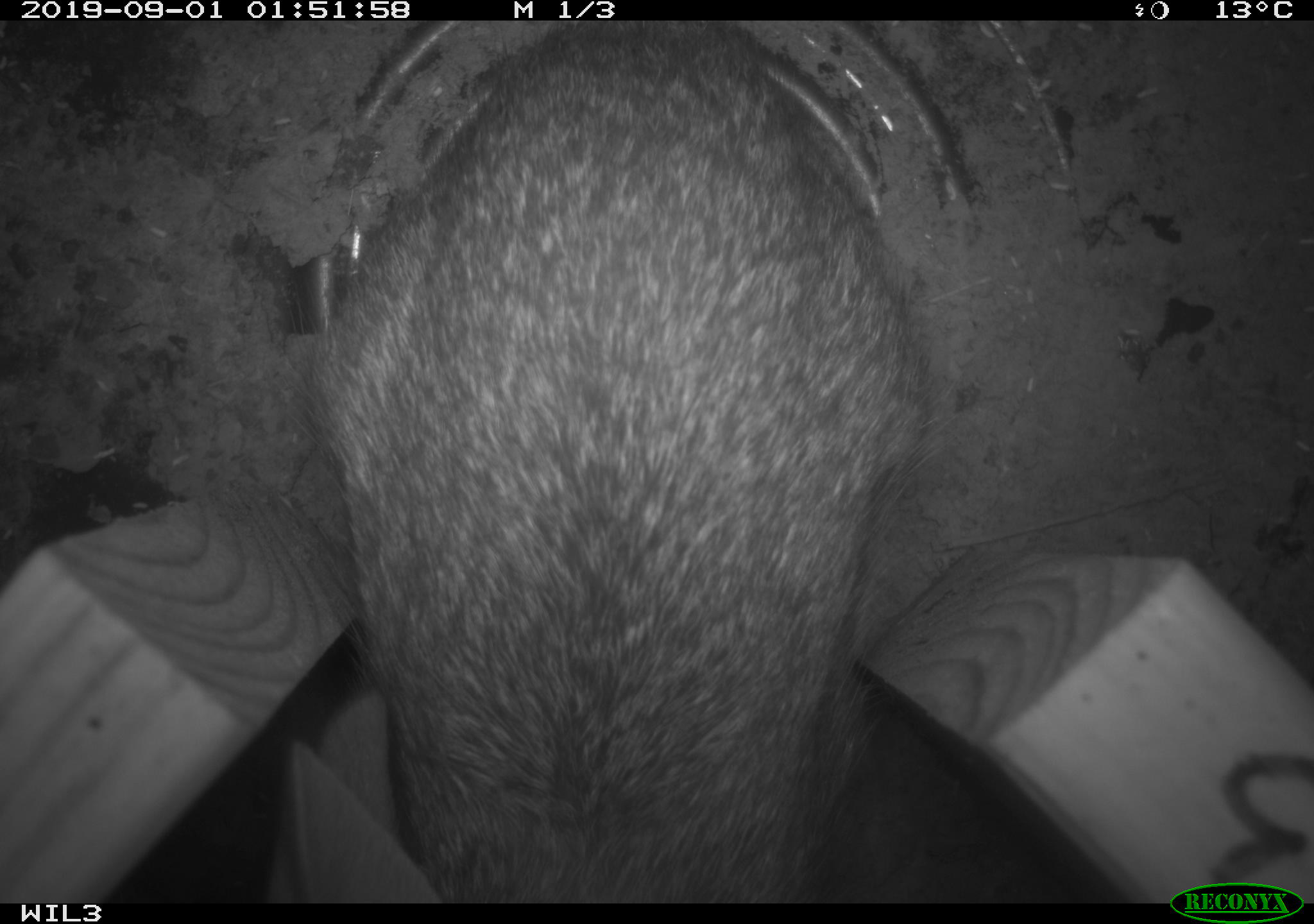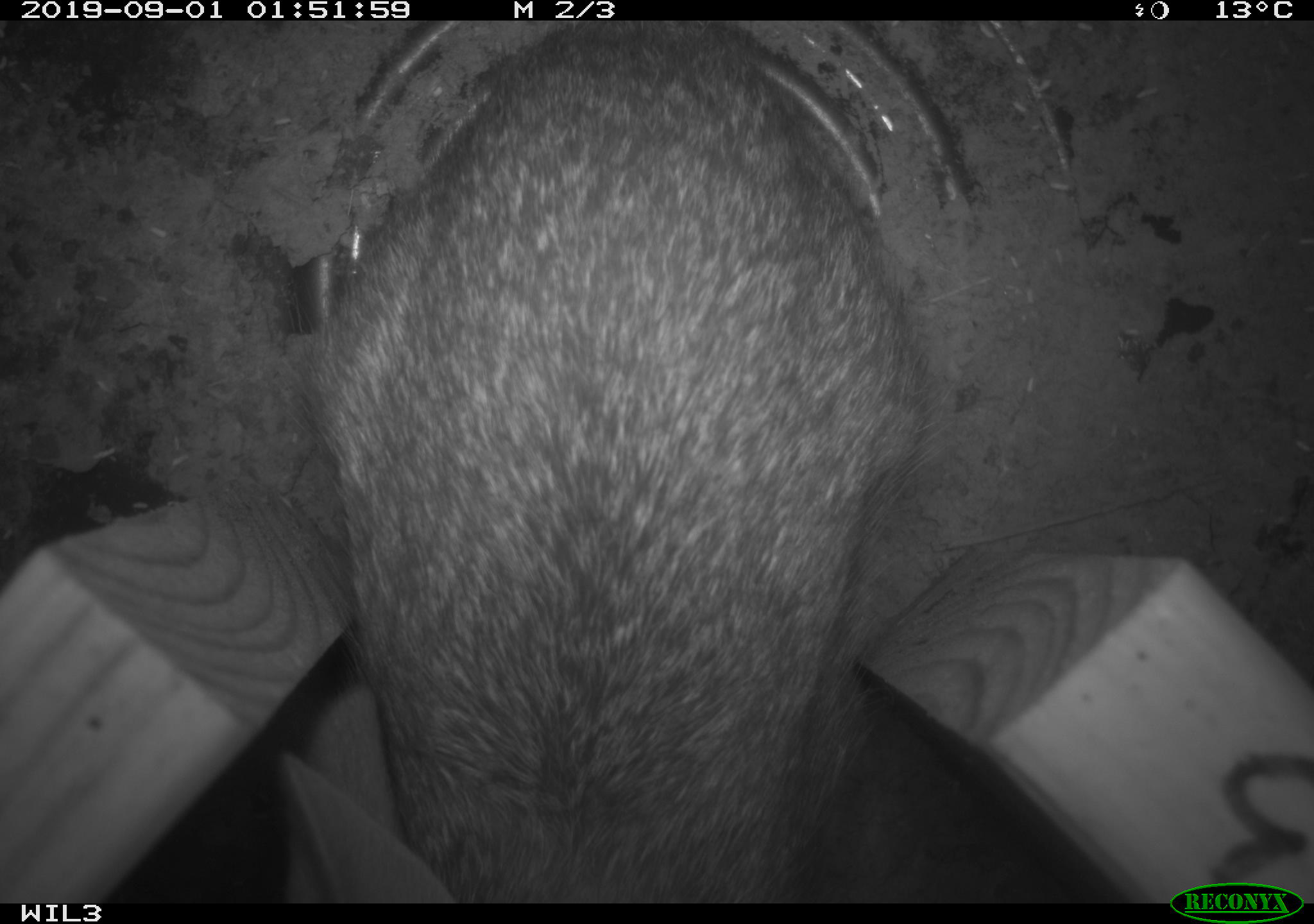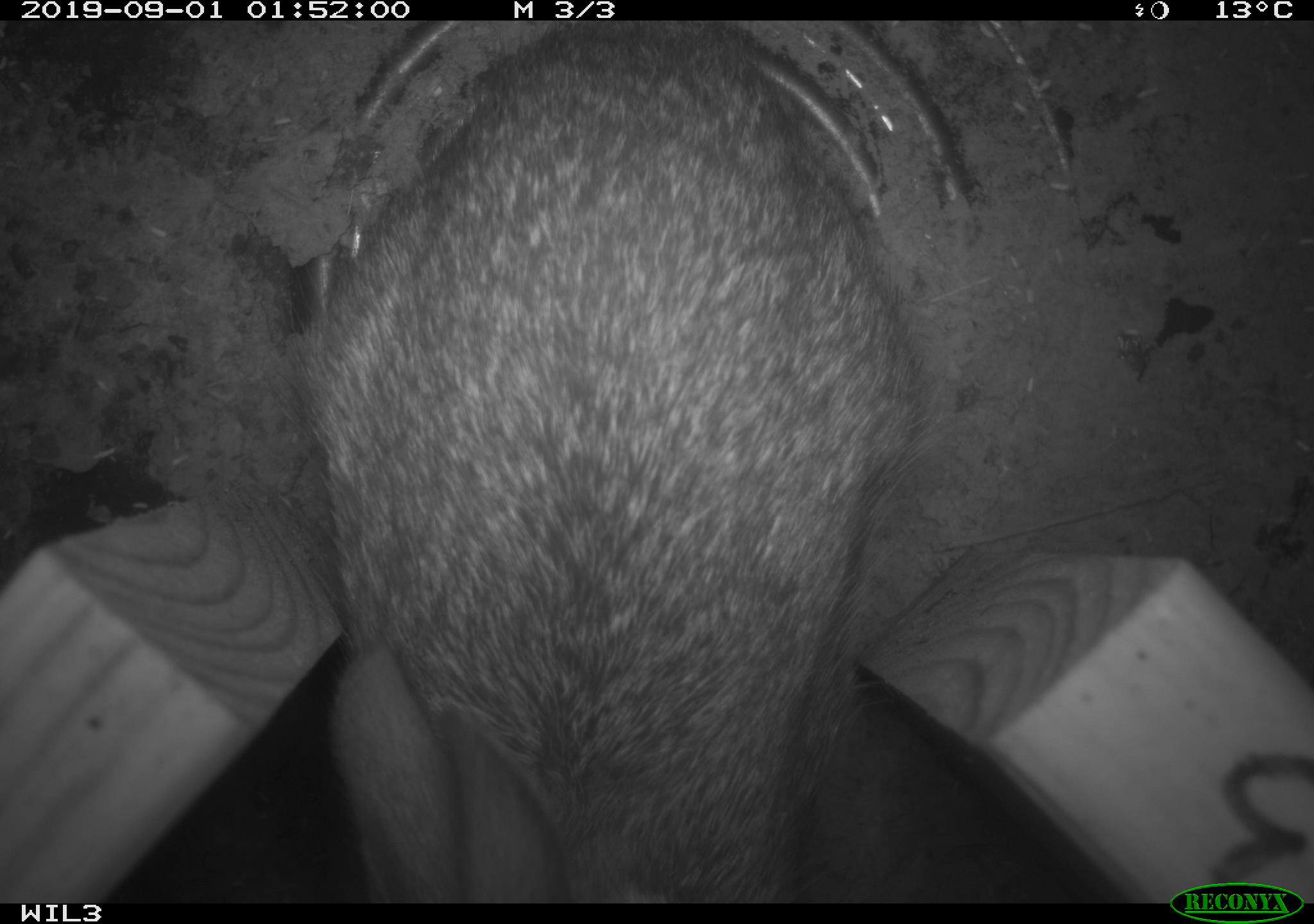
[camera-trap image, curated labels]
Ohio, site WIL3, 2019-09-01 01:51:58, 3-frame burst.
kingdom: Animalia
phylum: Chordata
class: Mammalia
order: Lagomorpha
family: Leporidae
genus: Sylvilagus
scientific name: Sylvilagus floridanus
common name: eastern cottontail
Eastern cottontail (Sylvilagus floridanus).